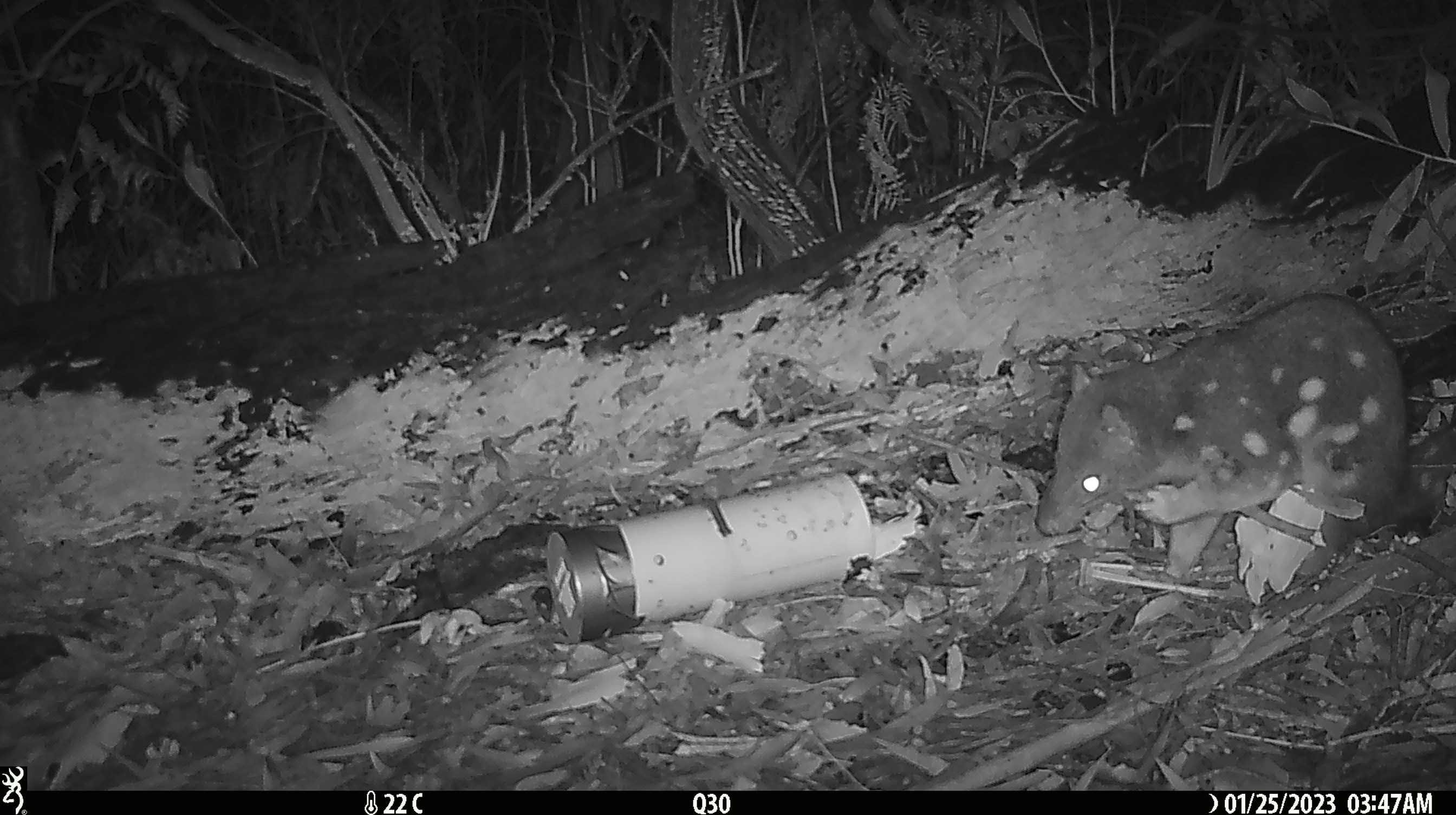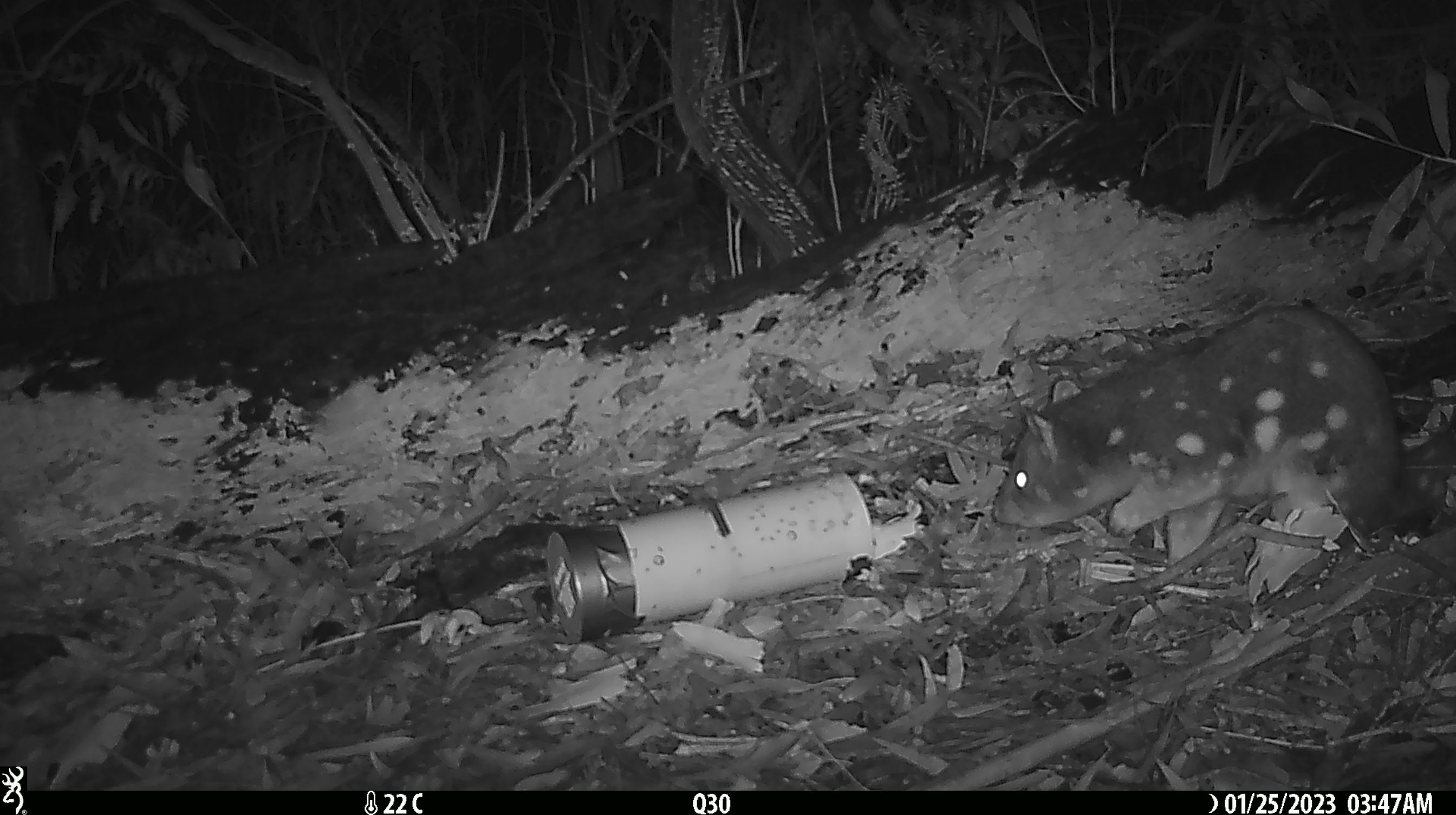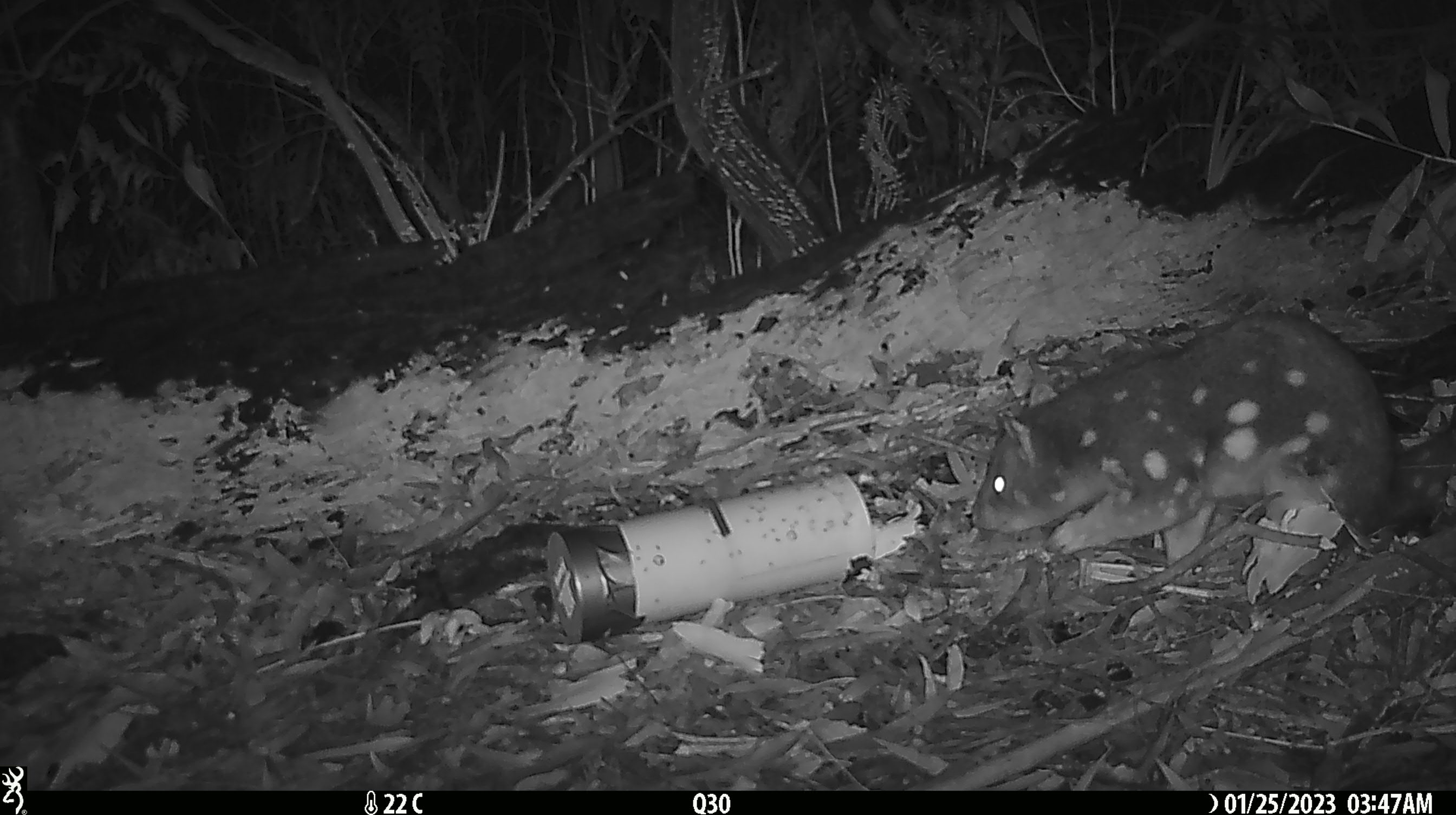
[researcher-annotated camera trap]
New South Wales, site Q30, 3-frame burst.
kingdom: Animalia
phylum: Chordata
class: Mammalia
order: Dasyuromorphia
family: Dasyuridae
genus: Dasyurus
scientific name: Dasyurus maculatus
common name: spotted-tailed quoll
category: quoll